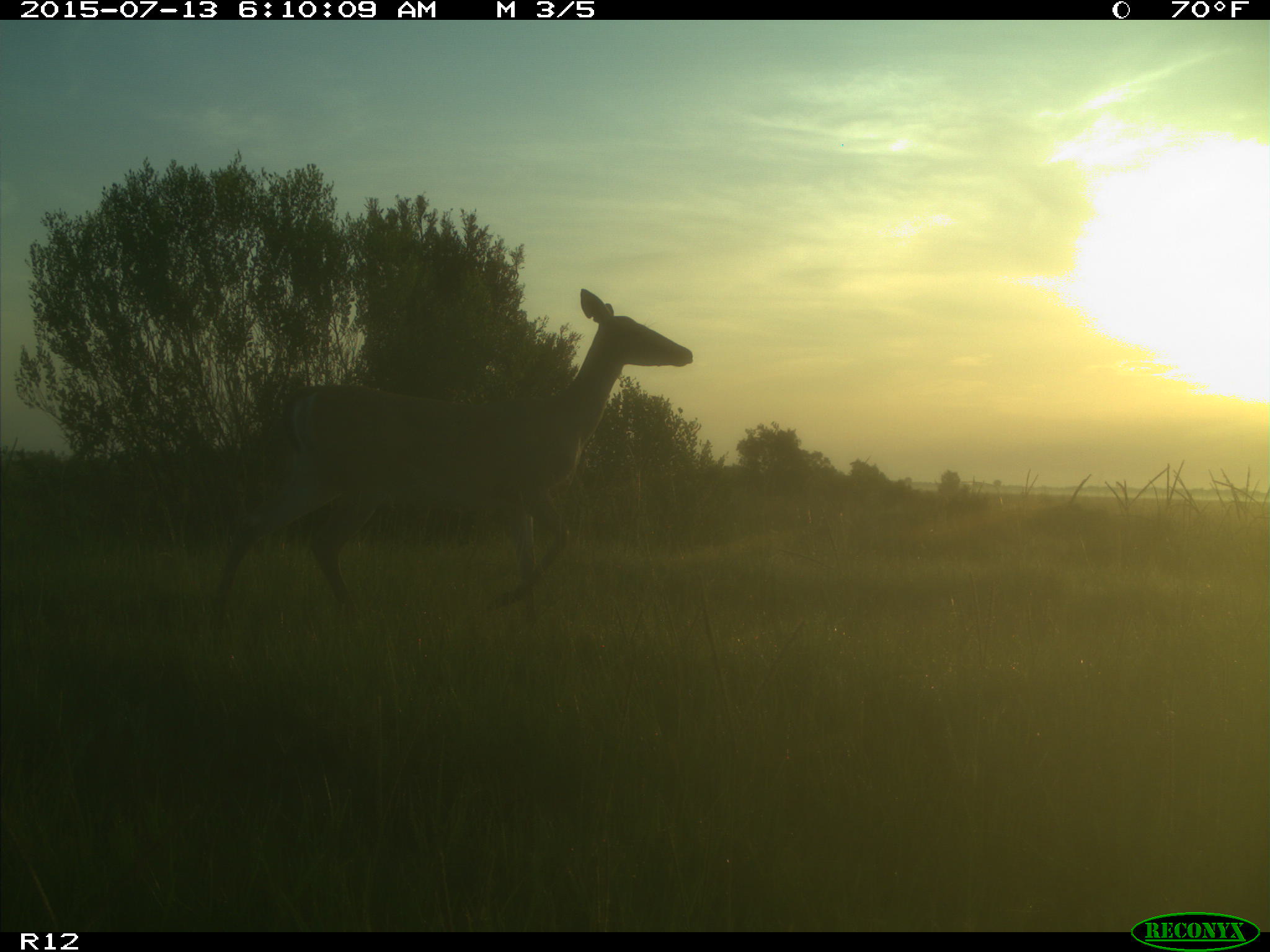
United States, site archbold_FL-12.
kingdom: Animalia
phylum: Chordata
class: Mammalia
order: Artiodactyla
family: Cervidae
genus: Odocoileus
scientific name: Odocoileus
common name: deer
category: unidentified deer